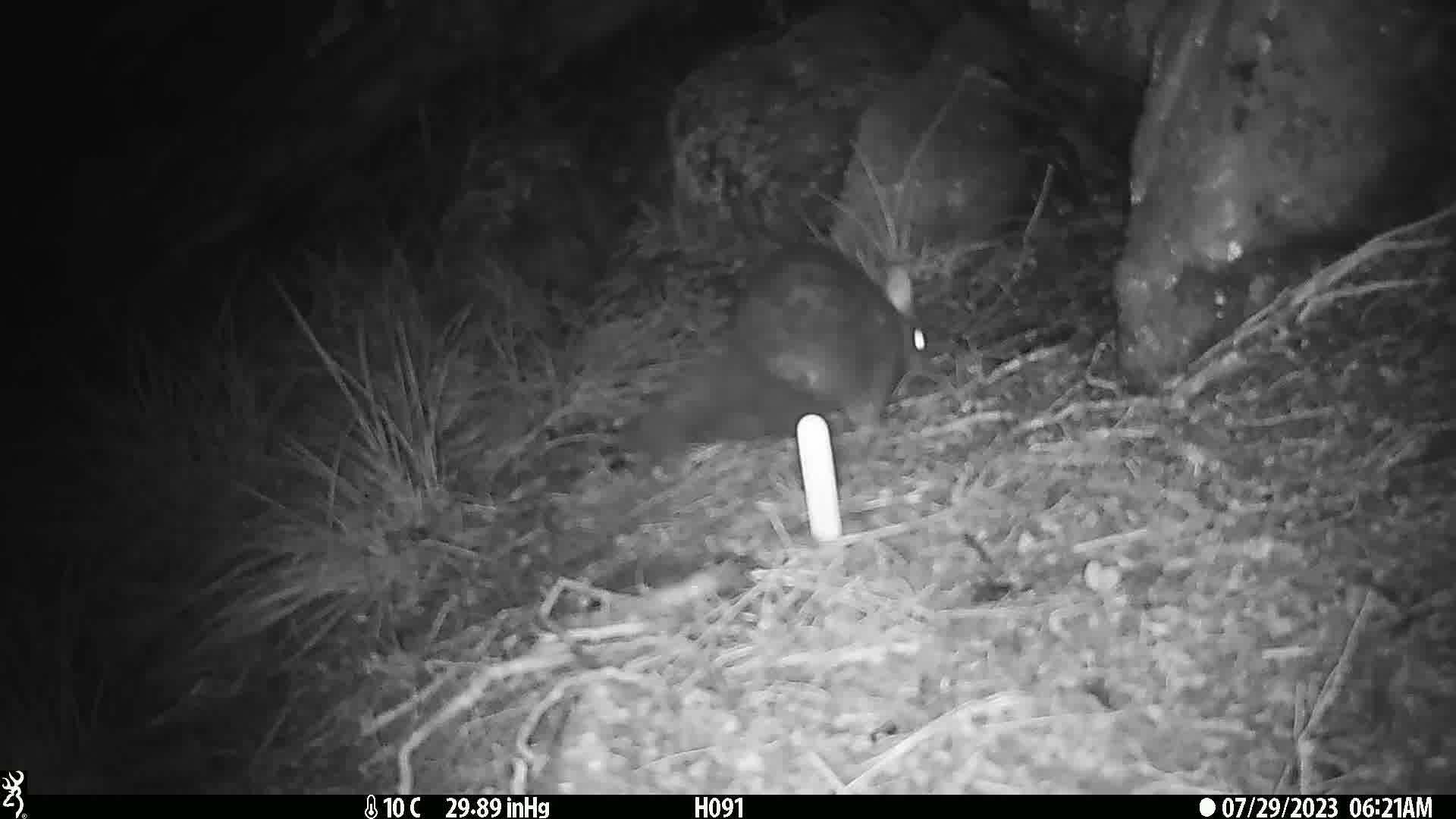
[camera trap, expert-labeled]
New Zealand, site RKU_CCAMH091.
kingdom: Animalia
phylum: Chordata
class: Mammalia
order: Diprotodontia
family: Phalangeridae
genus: Trichosurus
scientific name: Trichosurus vulpecula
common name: common brushtail possum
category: possum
Possum (common brushtail possum) (Trichosurus vulpecula).